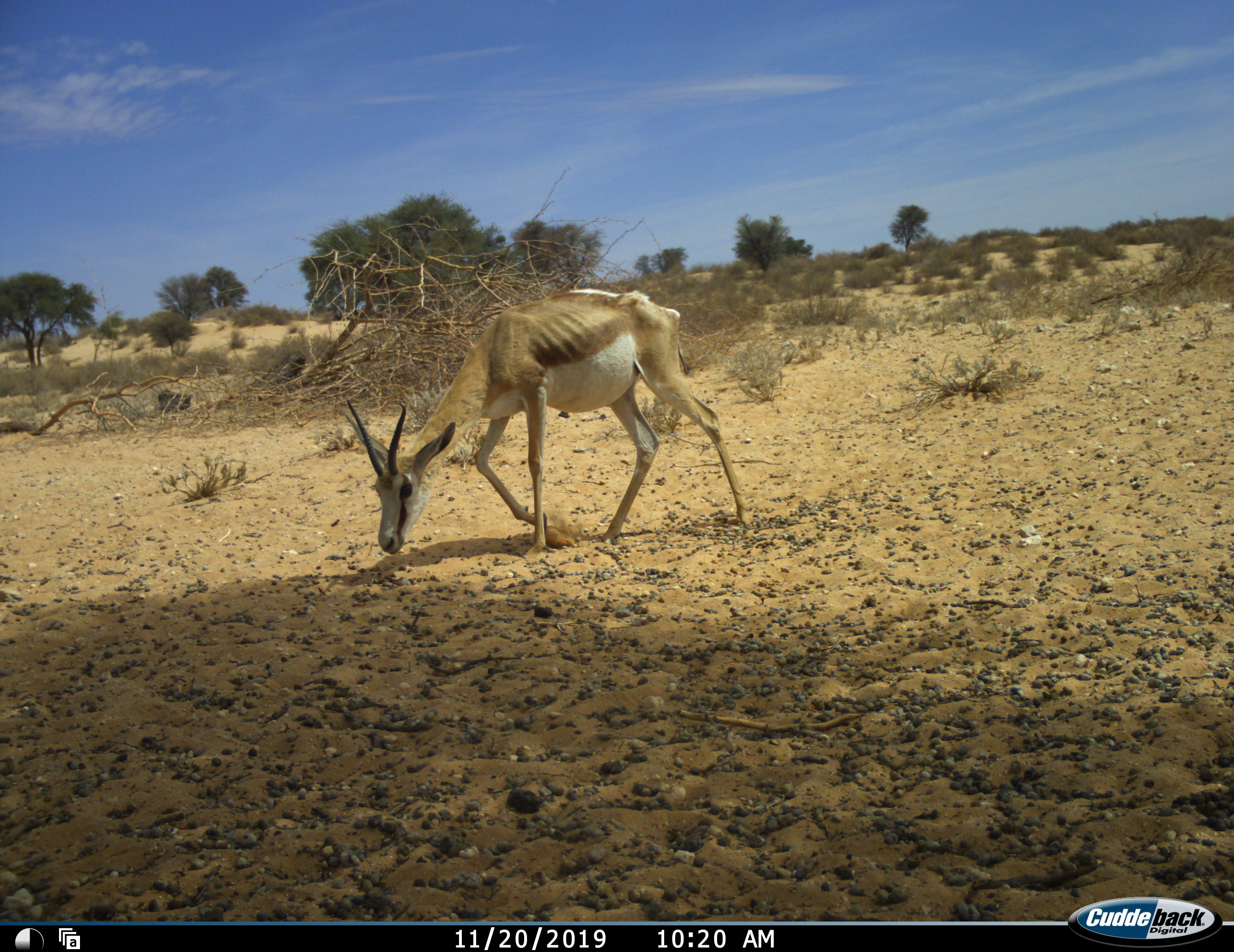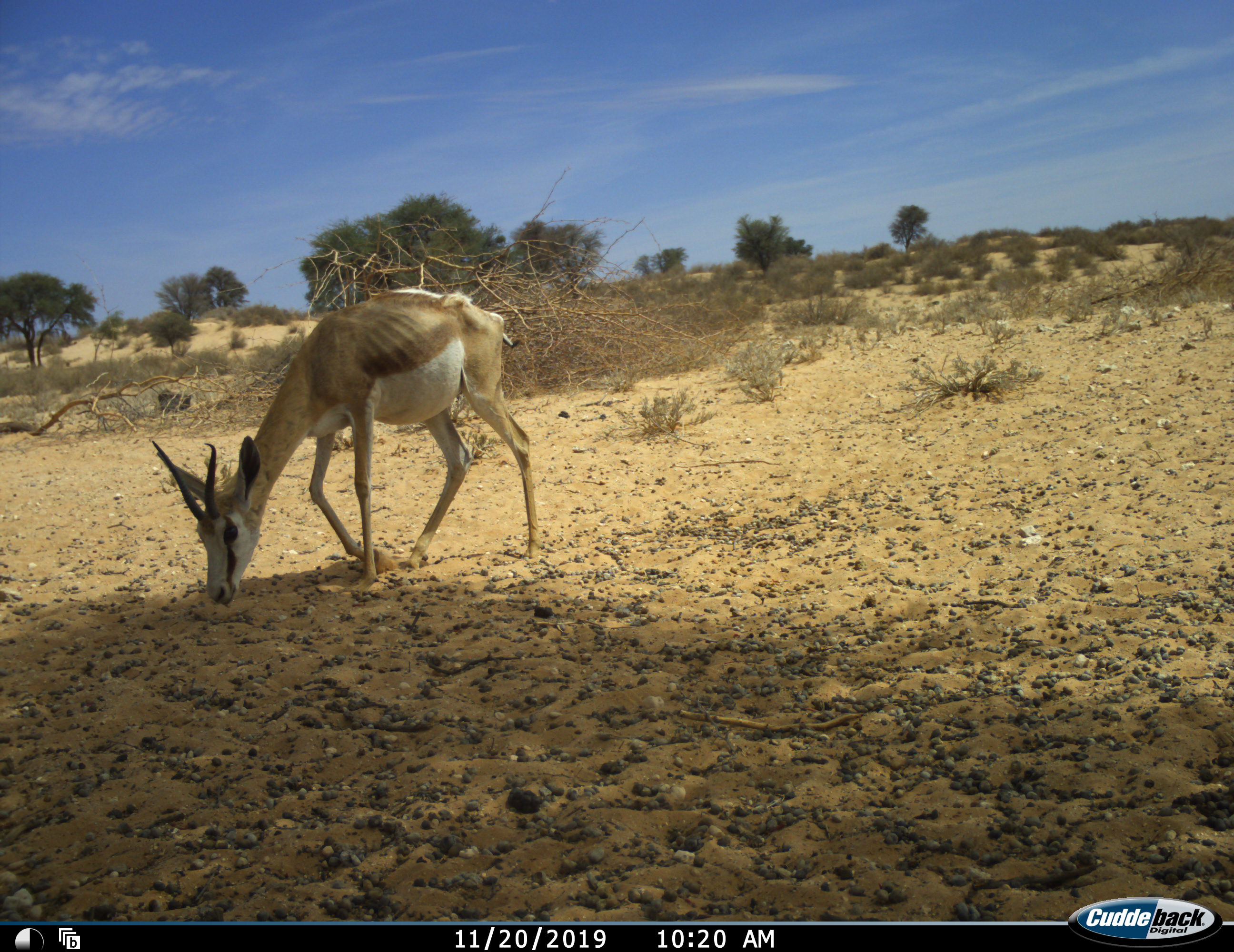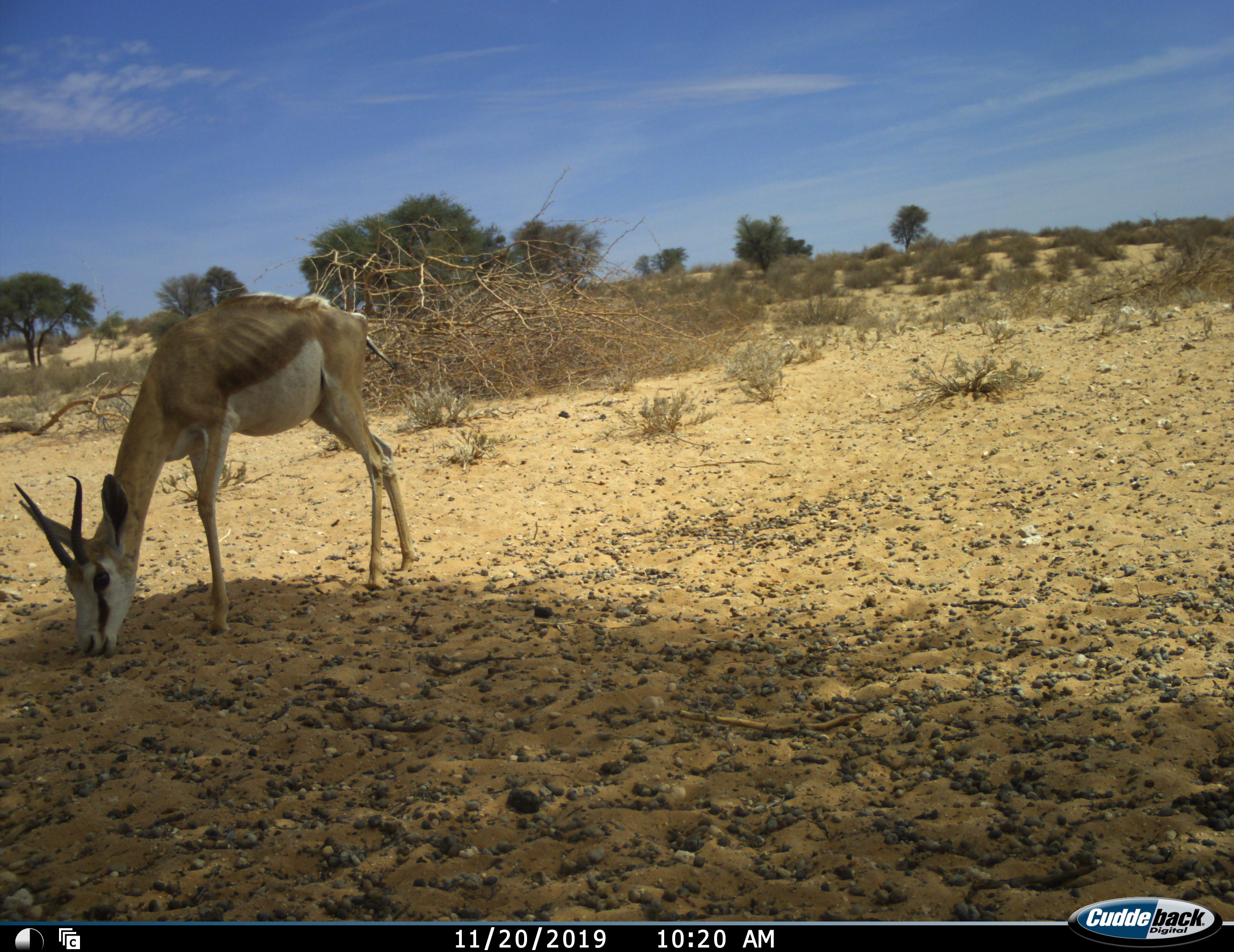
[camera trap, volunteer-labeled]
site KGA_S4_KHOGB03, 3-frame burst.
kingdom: Animalia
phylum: Chordata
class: Mammalia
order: Artiodactyla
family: Bovidae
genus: Antidorcas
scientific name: Antidorcas marsupialis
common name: springbok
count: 1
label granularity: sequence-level